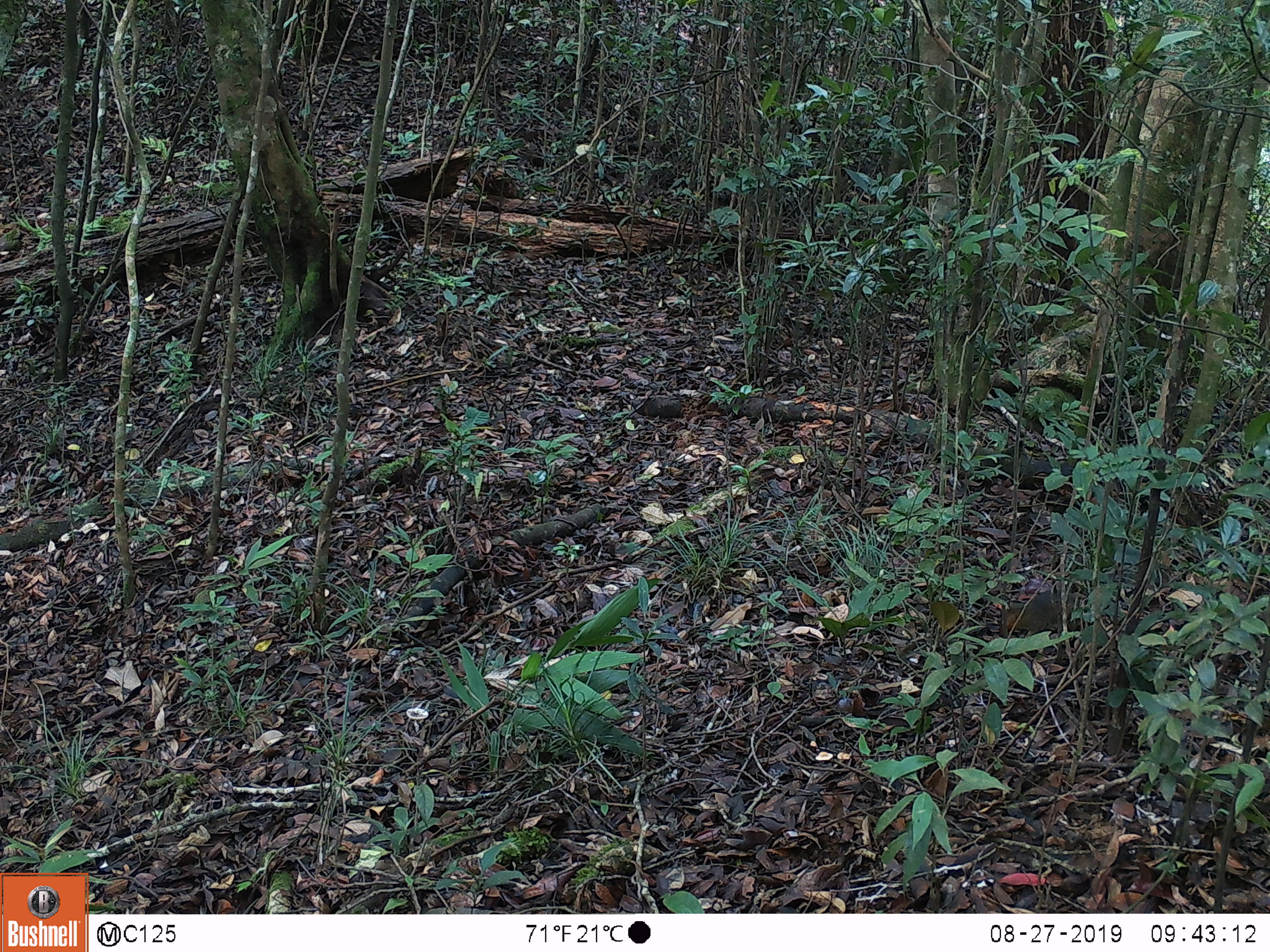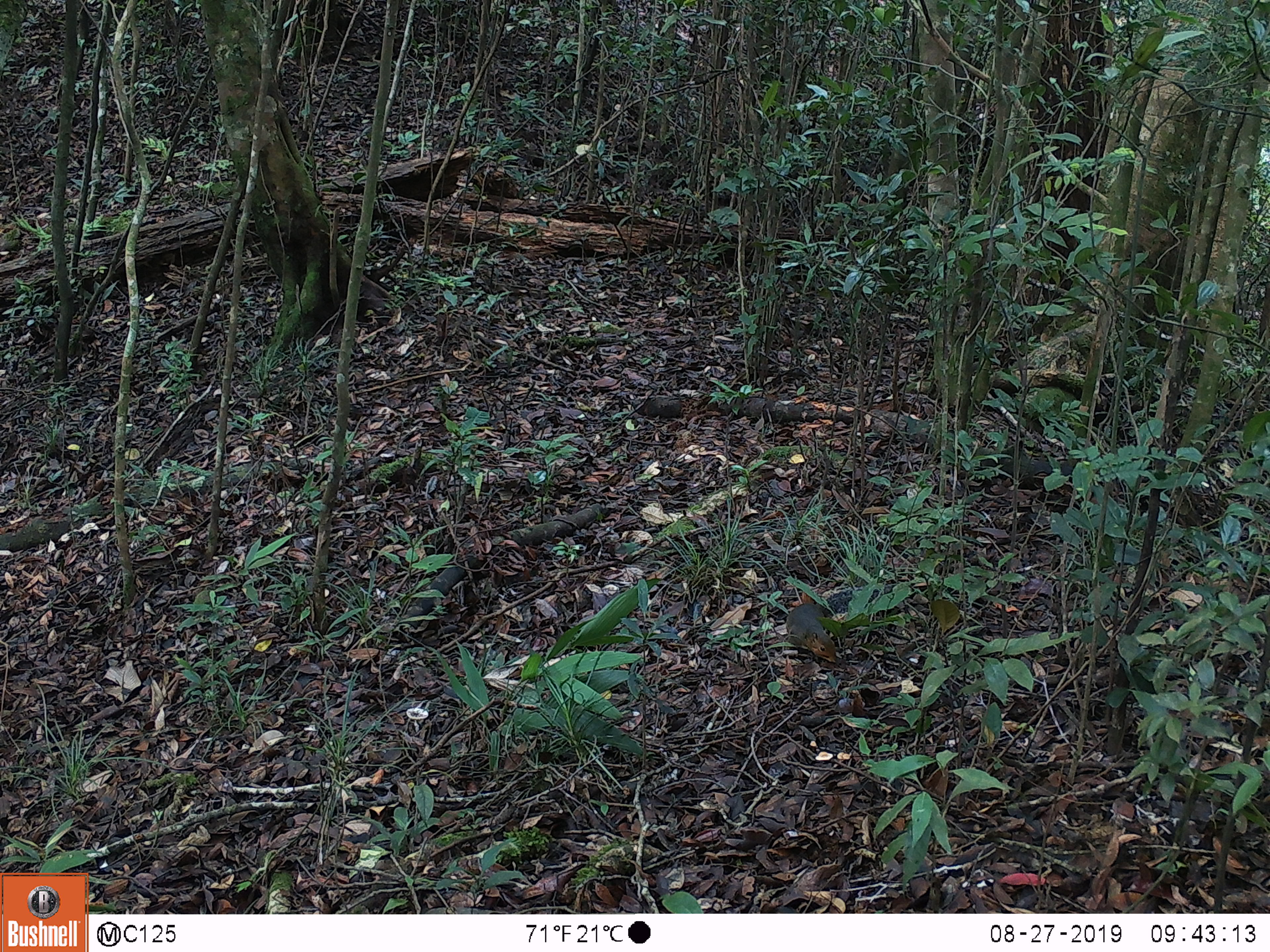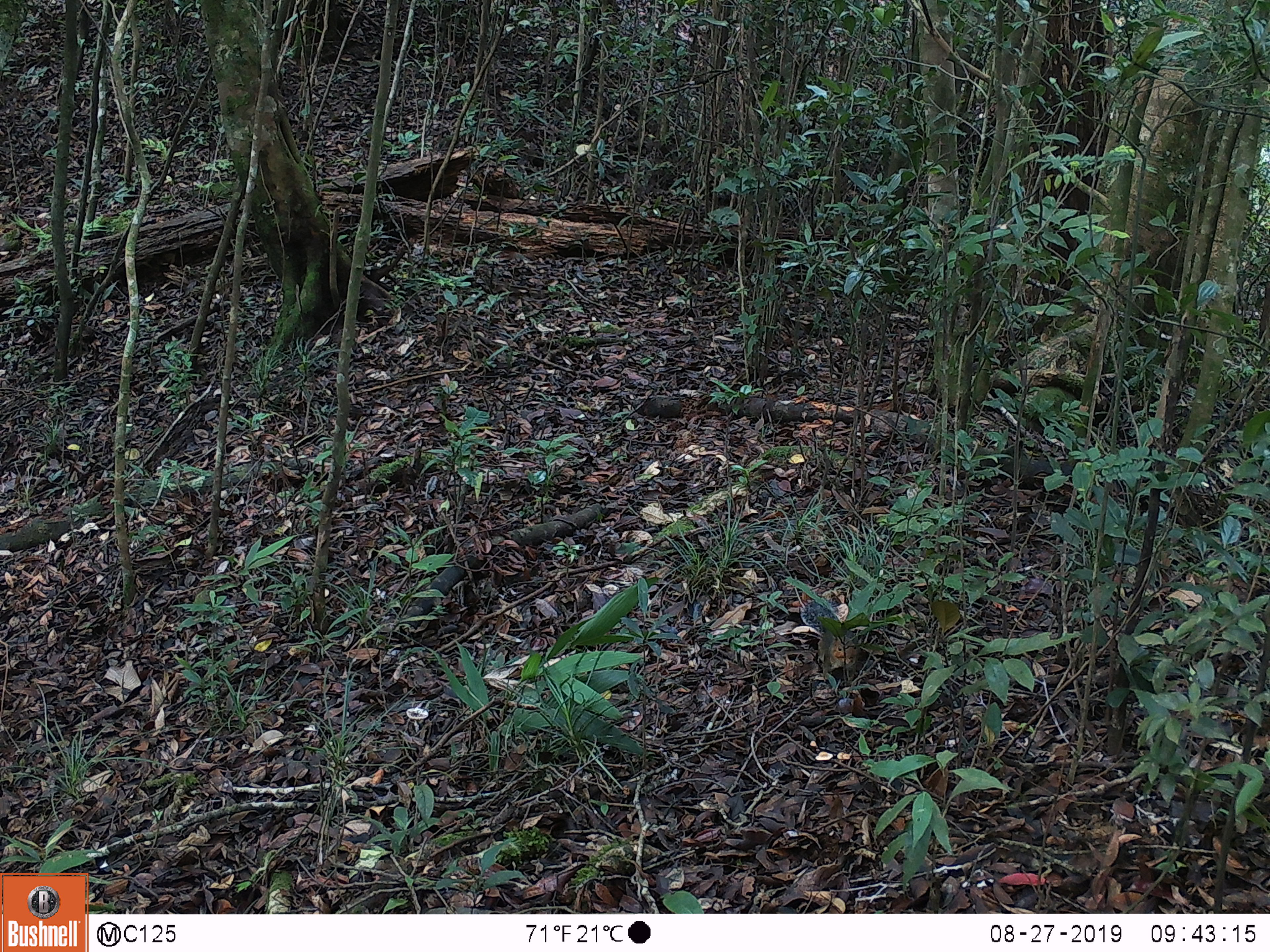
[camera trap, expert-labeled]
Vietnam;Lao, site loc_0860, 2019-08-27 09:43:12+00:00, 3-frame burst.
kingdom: Animalia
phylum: Chordata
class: Mammalia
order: Rodentia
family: Sciuridae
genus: Dremomys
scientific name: Dremomys rufigenis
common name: red-cheeked squirrel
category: red cheeked squirrel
Red cheeked squirrel (red-cheeked squirrel) (Dremomys rufigenis). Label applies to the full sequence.